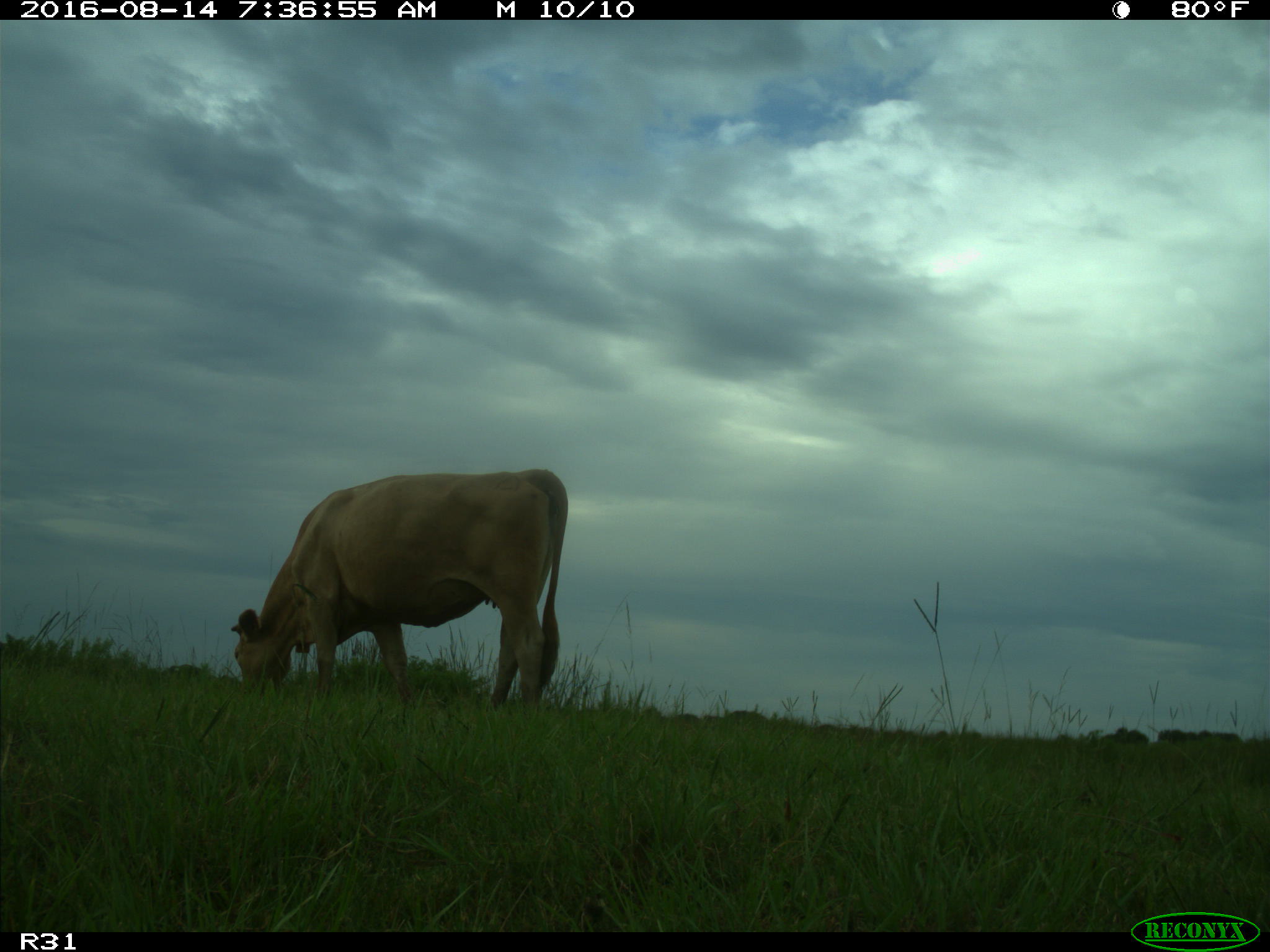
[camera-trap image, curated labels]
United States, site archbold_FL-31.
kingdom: Animalia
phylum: Chordata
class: Mammalia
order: Artiodactyla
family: Bovidae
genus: Bos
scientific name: Bos taurus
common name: domestic cow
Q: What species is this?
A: Bos taurus (domestic cow).